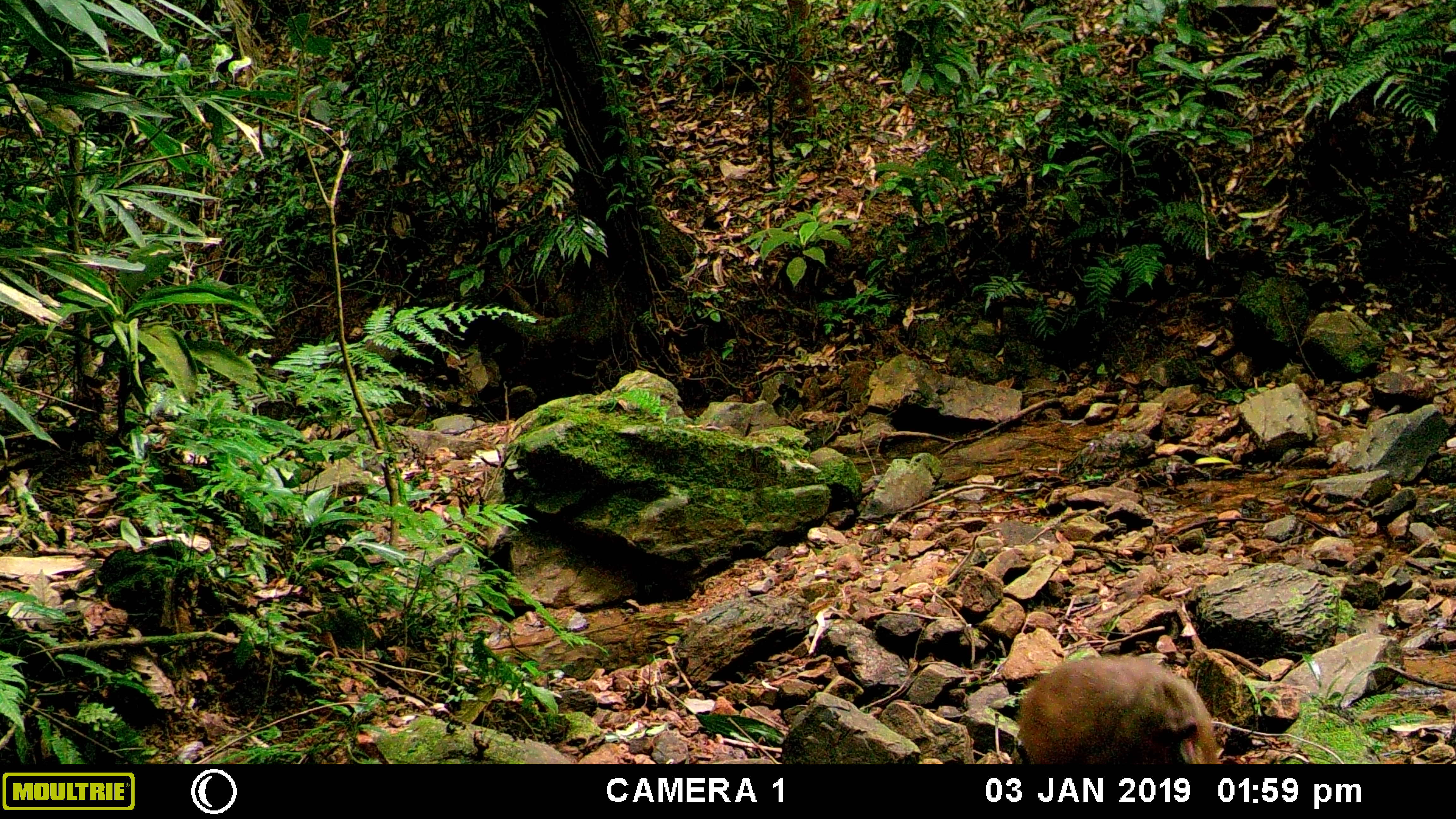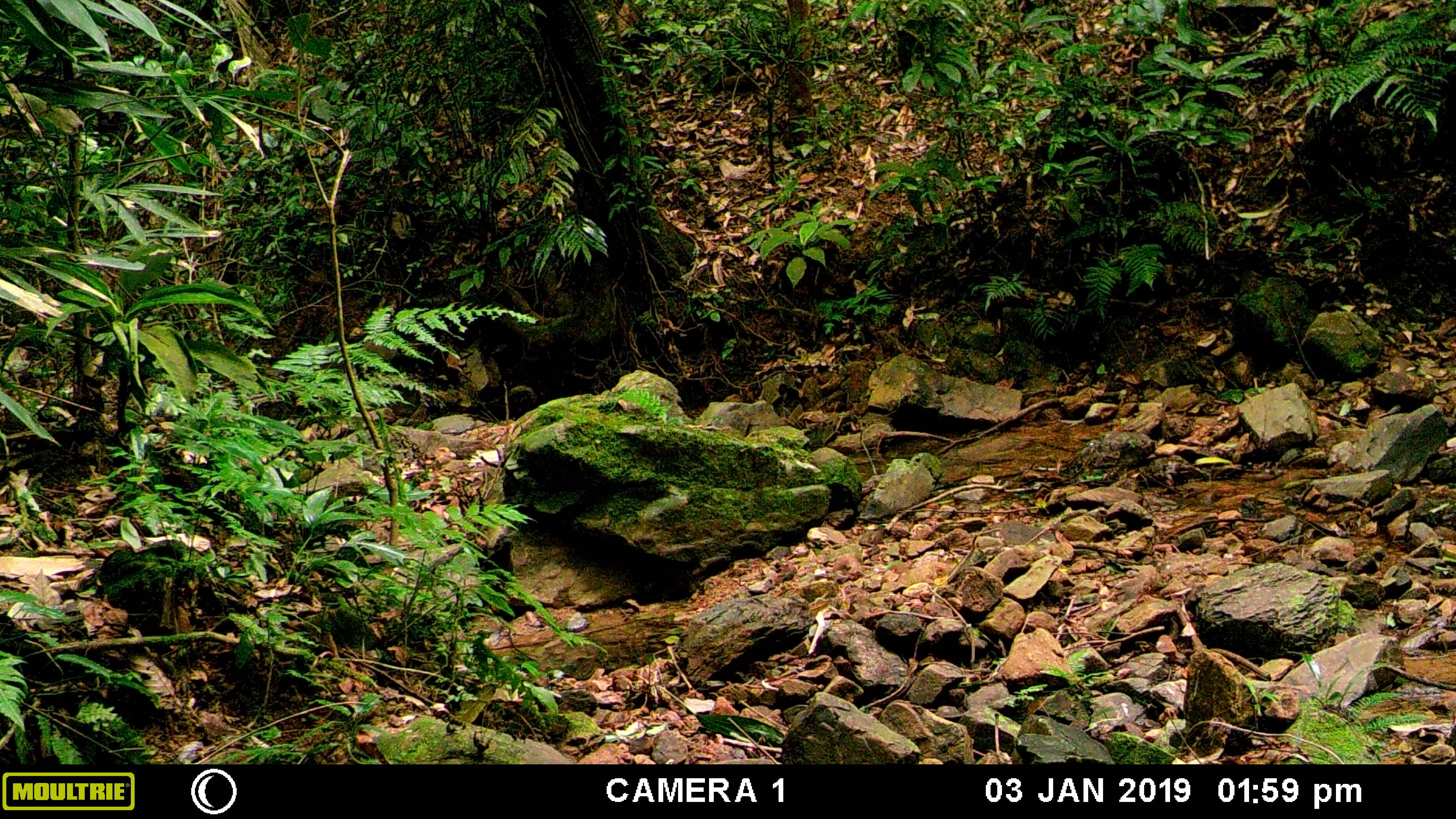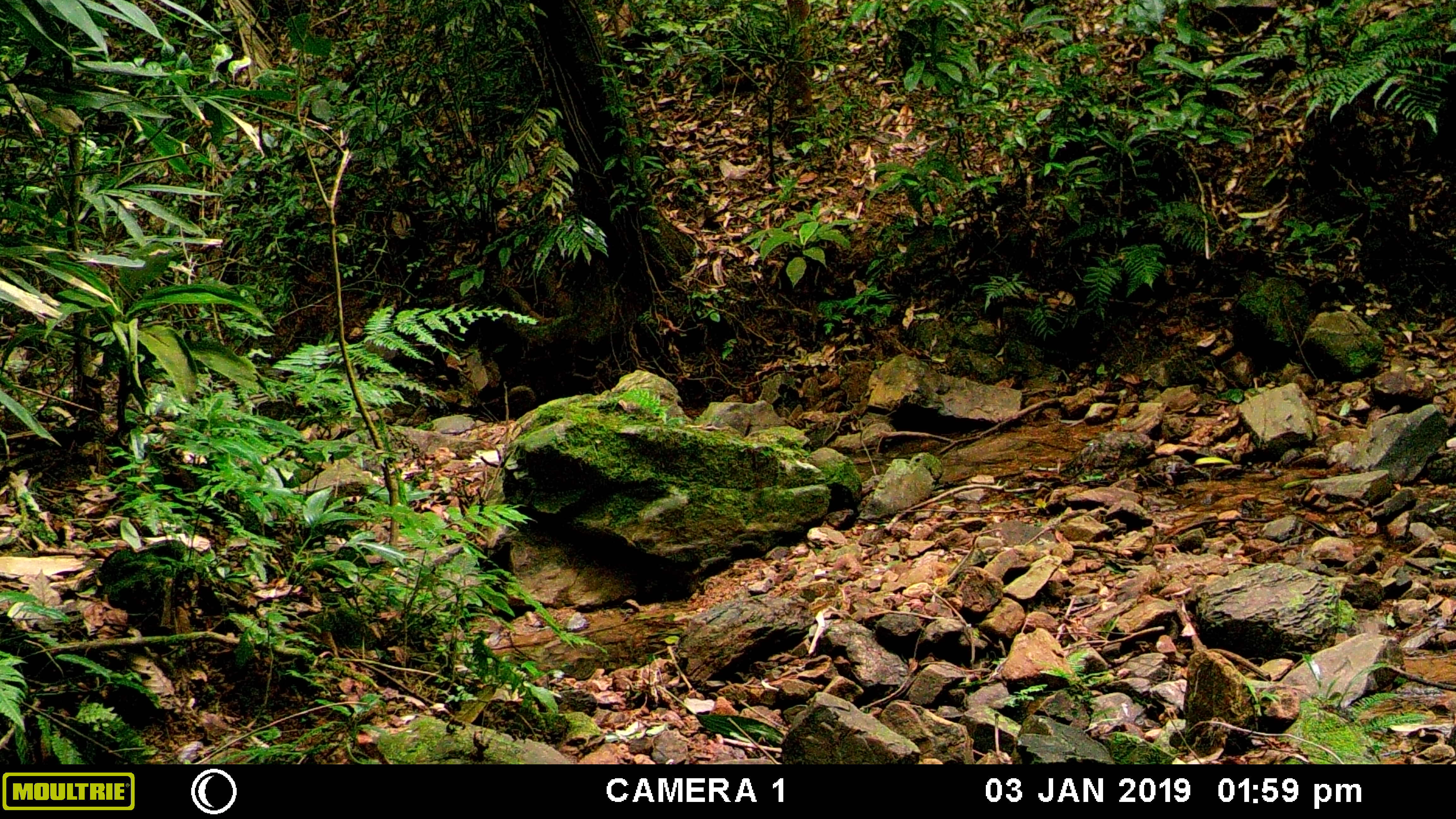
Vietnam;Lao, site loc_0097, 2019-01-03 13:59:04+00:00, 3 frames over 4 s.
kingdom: Animalia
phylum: Chordata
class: Mammalia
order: Primates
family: Cercopithecidae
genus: Macaca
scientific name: Macaca arctoides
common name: stump-tailed macaque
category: stump tailed macaque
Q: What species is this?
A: Stump tailed macaque (stump-tailed macaque) (Macaca arctoides).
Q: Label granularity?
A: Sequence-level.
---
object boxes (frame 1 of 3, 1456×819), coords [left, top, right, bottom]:
stump tailed macaque: [1015, 654, 1219, 765]